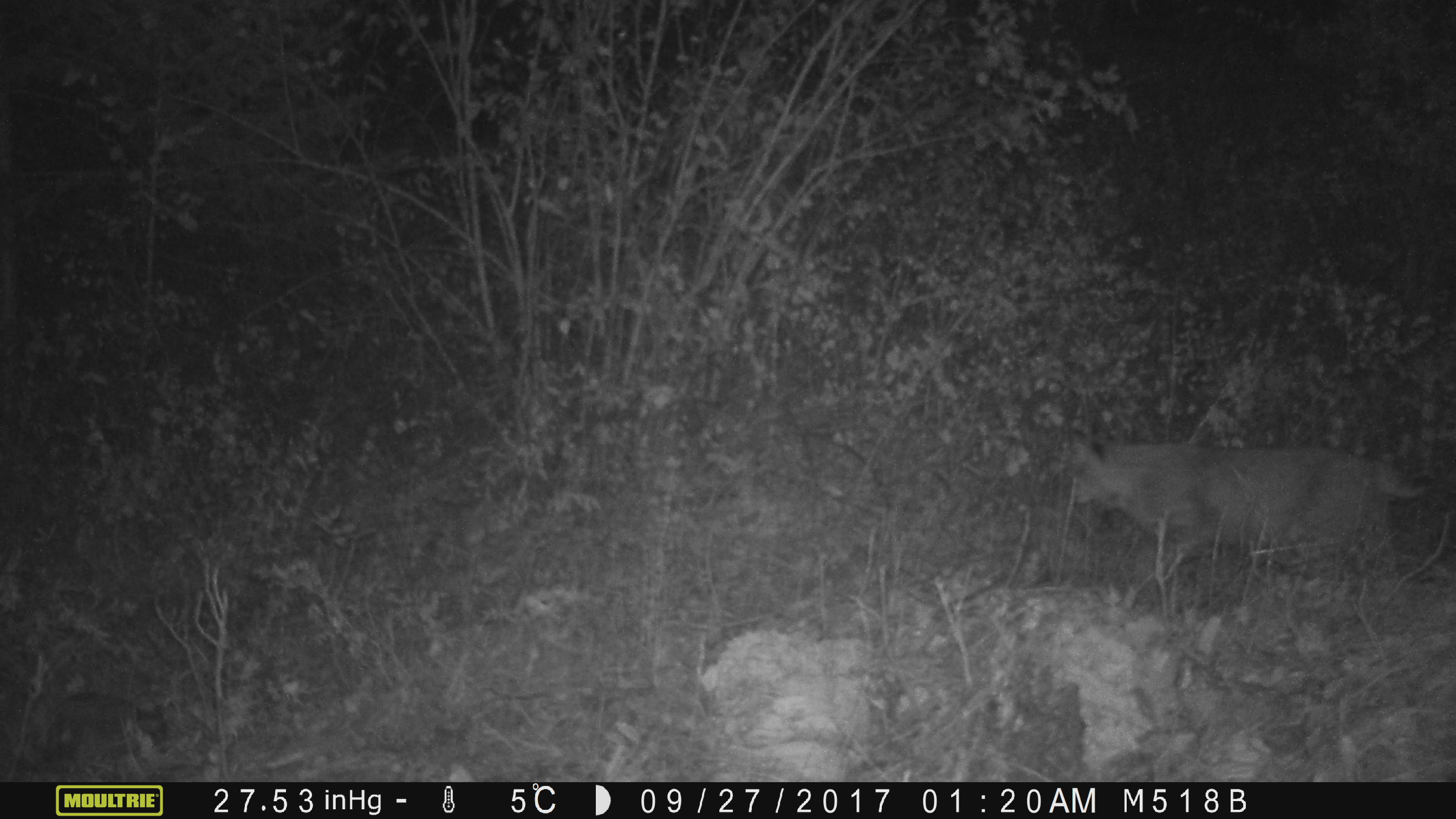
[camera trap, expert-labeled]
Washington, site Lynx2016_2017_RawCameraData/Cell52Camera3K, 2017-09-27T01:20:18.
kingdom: Animalia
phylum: Chordata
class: Mammalia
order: Carnivora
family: Felidae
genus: Lynx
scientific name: Lynx rufus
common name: bobcat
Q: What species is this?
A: Lynx rufus (bobcat).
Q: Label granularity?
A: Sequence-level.